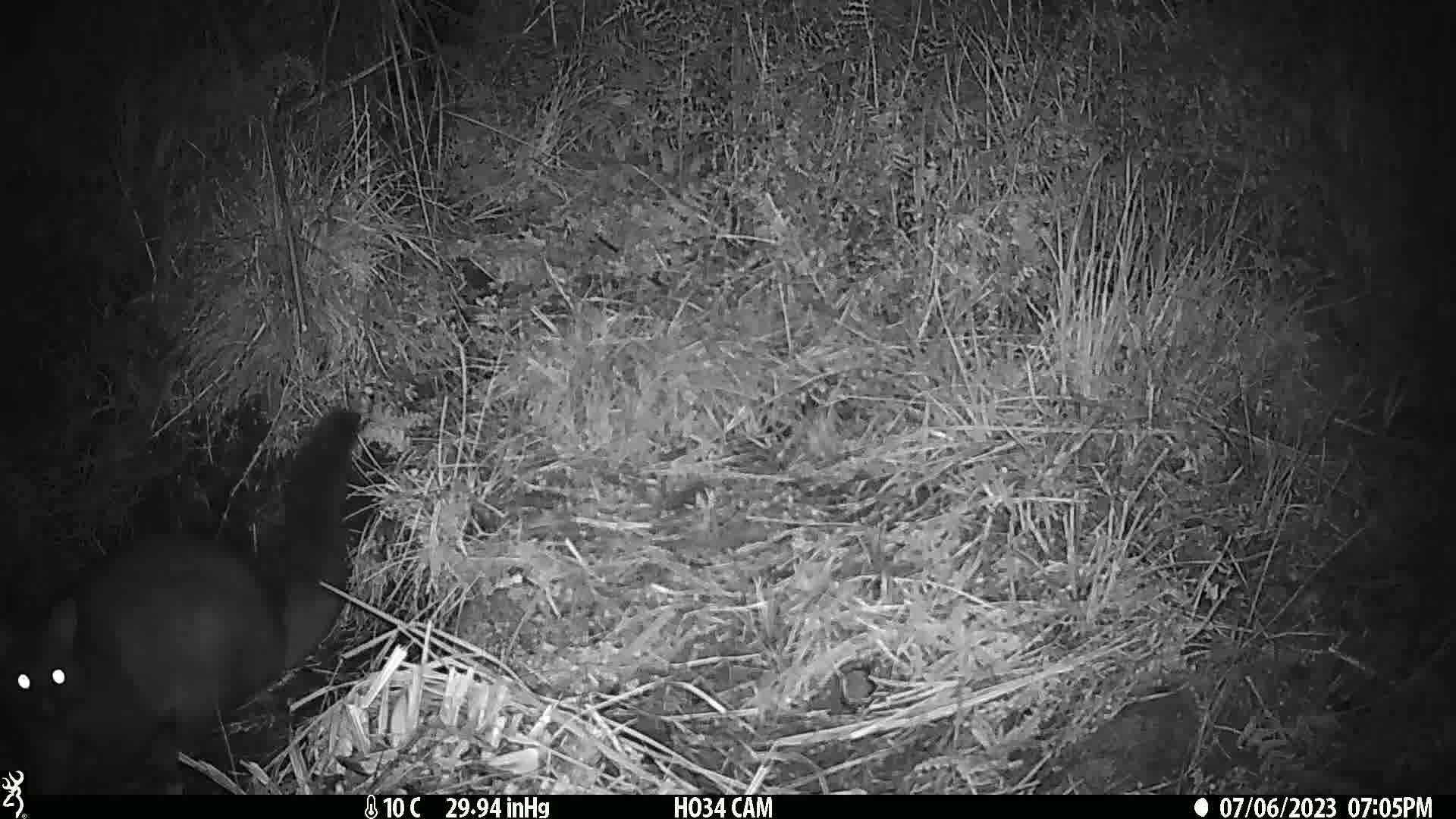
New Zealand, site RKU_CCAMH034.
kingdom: Animalia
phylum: Chordata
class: Mammalia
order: Diprotodontia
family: Phalangeridae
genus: Trichosurus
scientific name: Trichosurus vulpecula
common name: common brushtail possum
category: possum